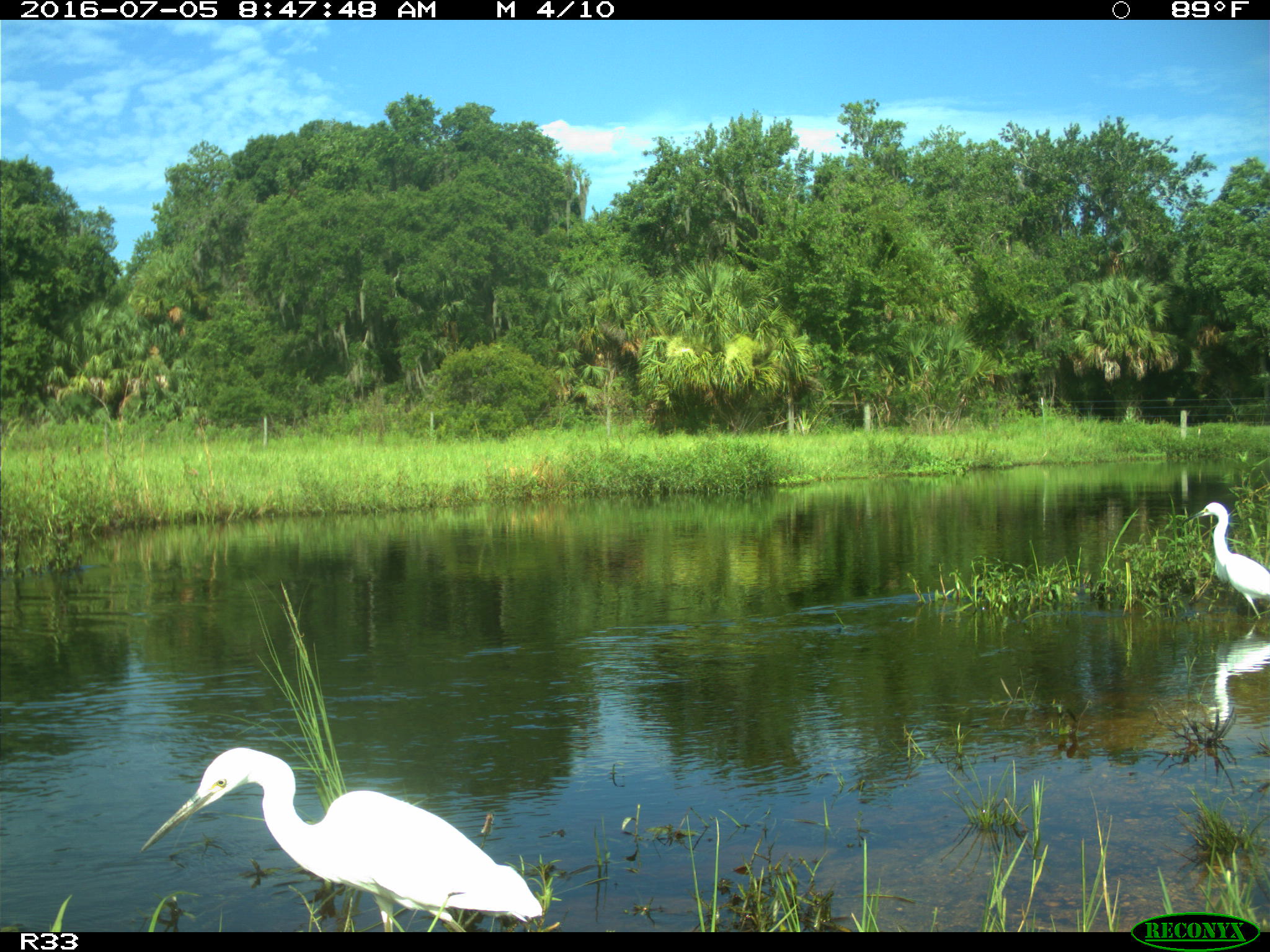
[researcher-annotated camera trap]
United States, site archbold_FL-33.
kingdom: Animalia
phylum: Chordata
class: Aves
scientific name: Aves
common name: birds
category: unidentified bird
Unidentified bird (birds) (Aves).